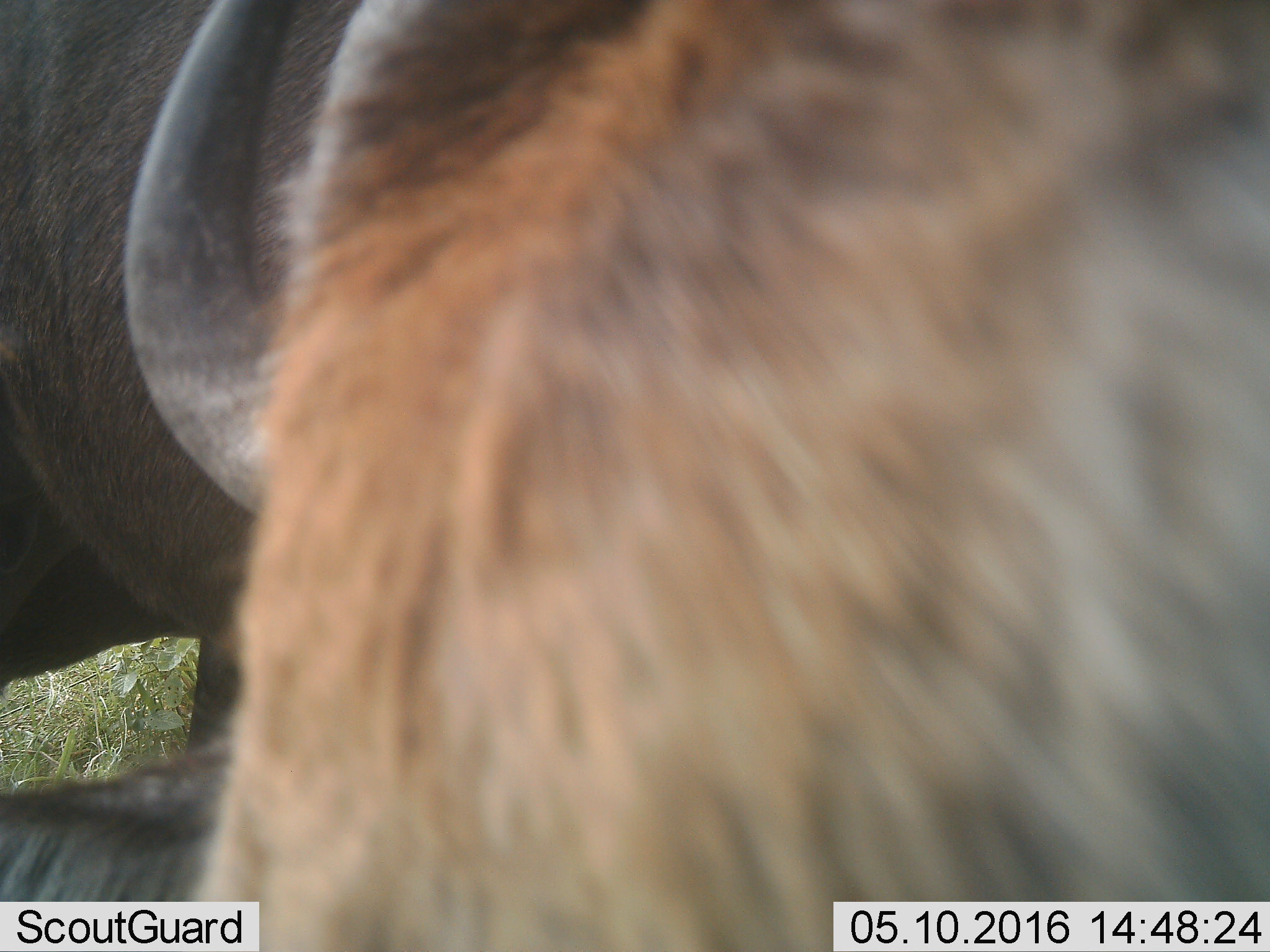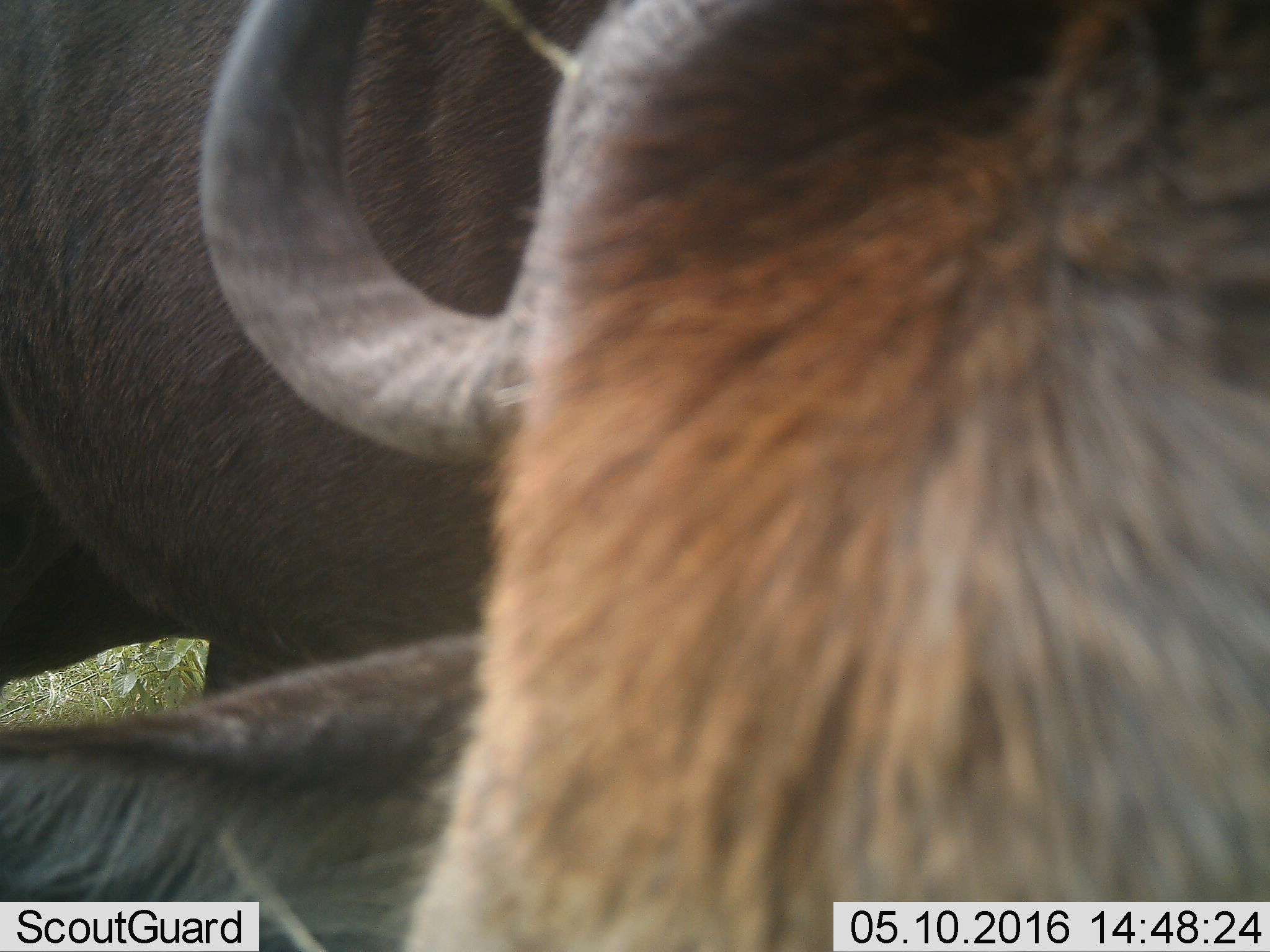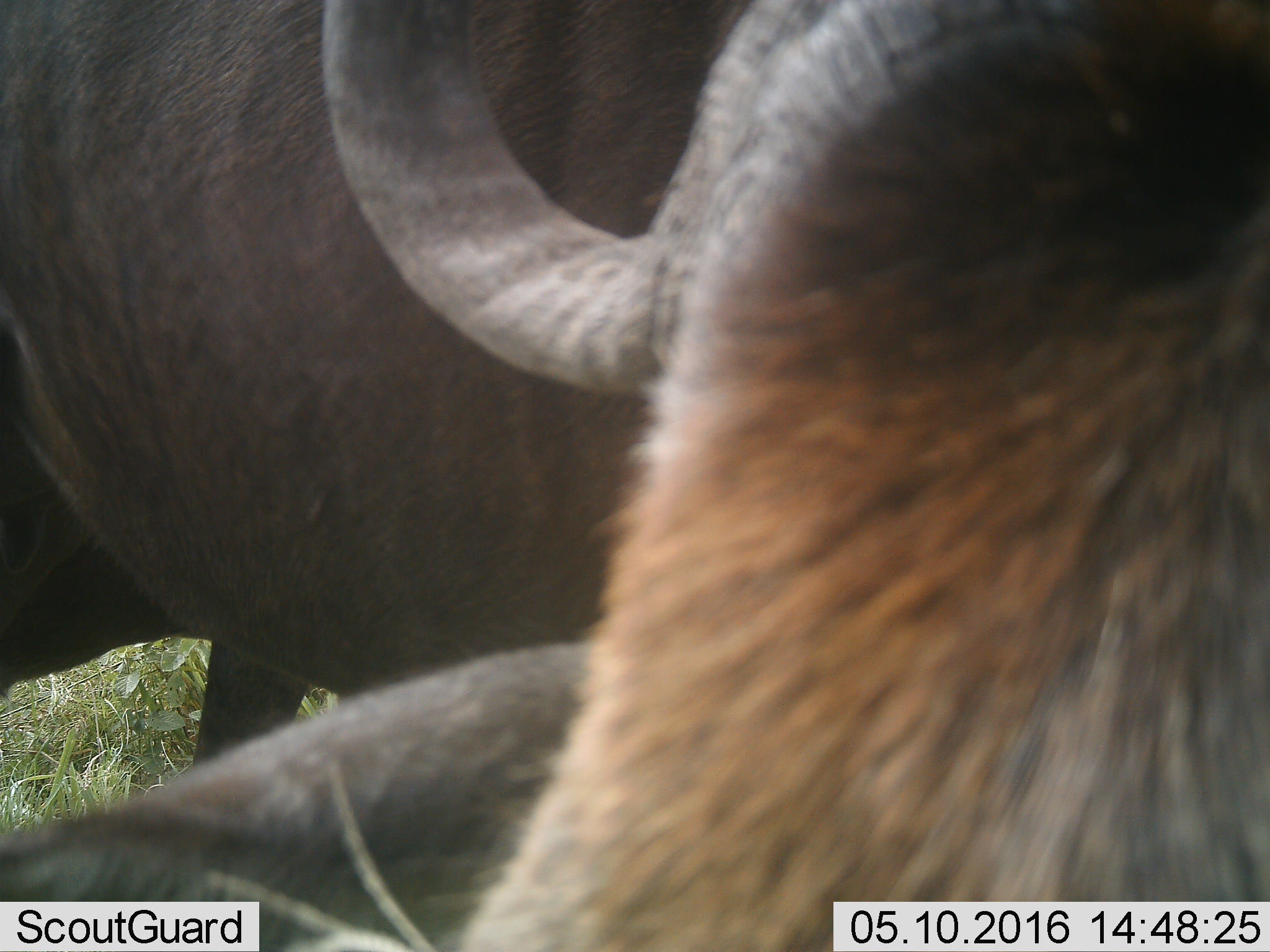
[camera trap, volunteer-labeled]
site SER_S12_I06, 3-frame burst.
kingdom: Animalia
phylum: Chordata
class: Mammalia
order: Artiodactyla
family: Bovidae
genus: Connochaetes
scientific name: Connochaetes taurinus taurinus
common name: blue wildebeest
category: wildebeestblue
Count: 2.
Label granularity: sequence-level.